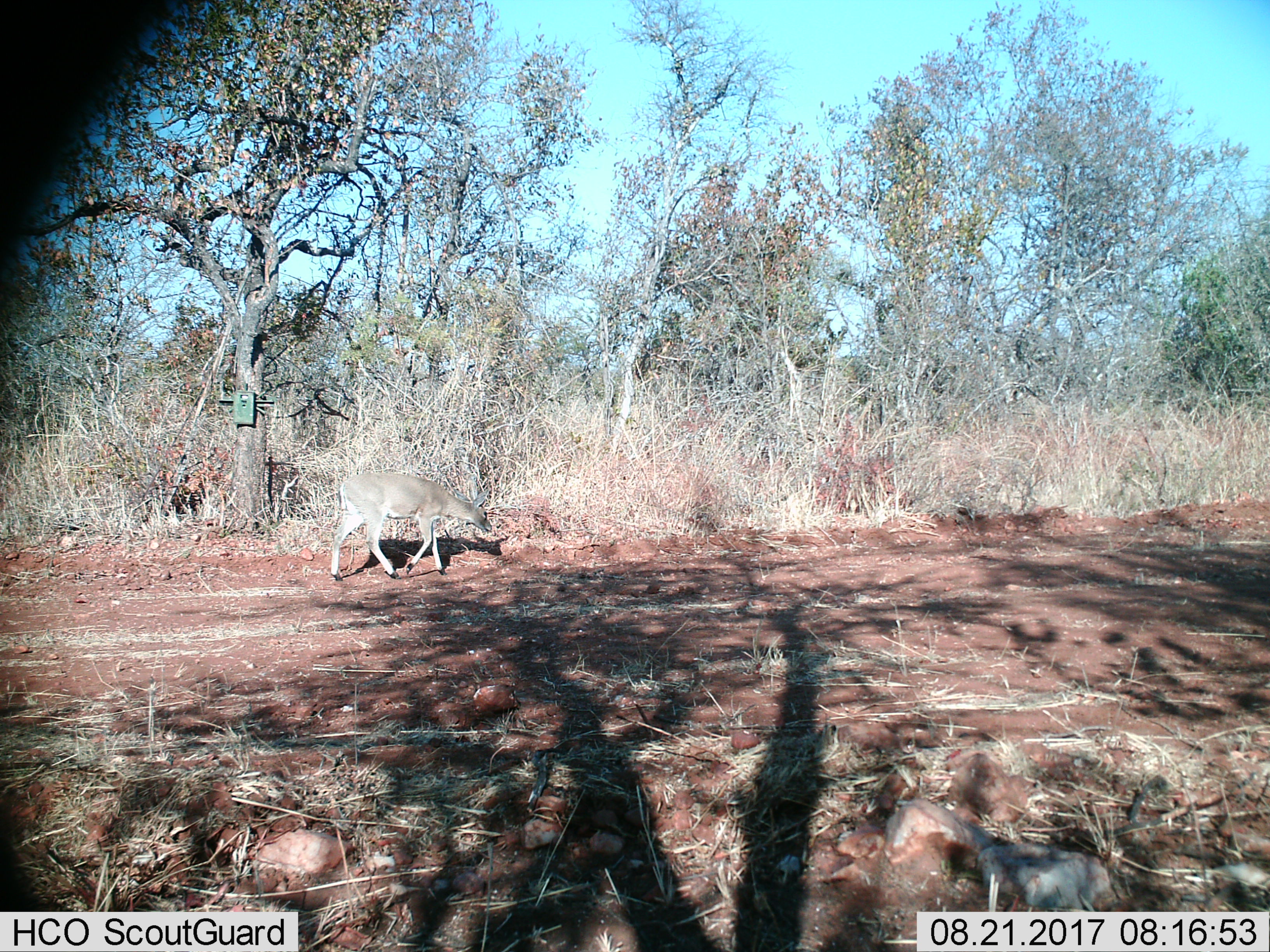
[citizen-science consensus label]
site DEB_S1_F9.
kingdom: Animalia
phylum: Chordata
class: Mammalia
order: Artiodactyla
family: Bovidae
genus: Sylvicapra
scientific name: Sylvicapra grimmia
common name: common duiker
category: duikercommongrey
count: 1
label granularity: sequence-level